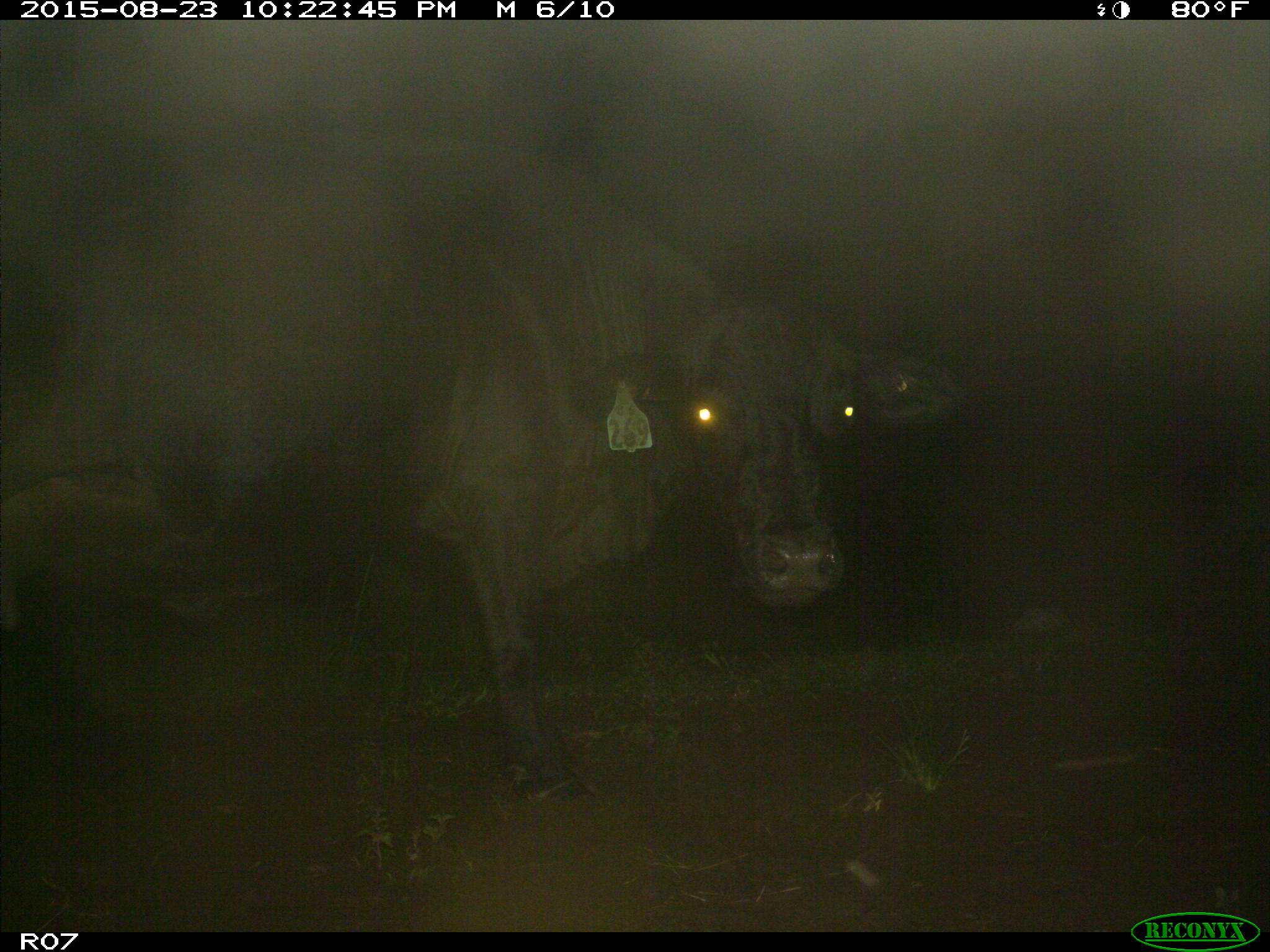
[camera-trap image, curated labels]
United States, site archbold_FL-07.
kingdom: Animalia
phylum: Chordata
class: Mammalia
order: Artiodactyla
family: Bovidae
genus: Bos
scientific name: Bos taurus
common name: domestic cow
Bos taurus (domestic cow).